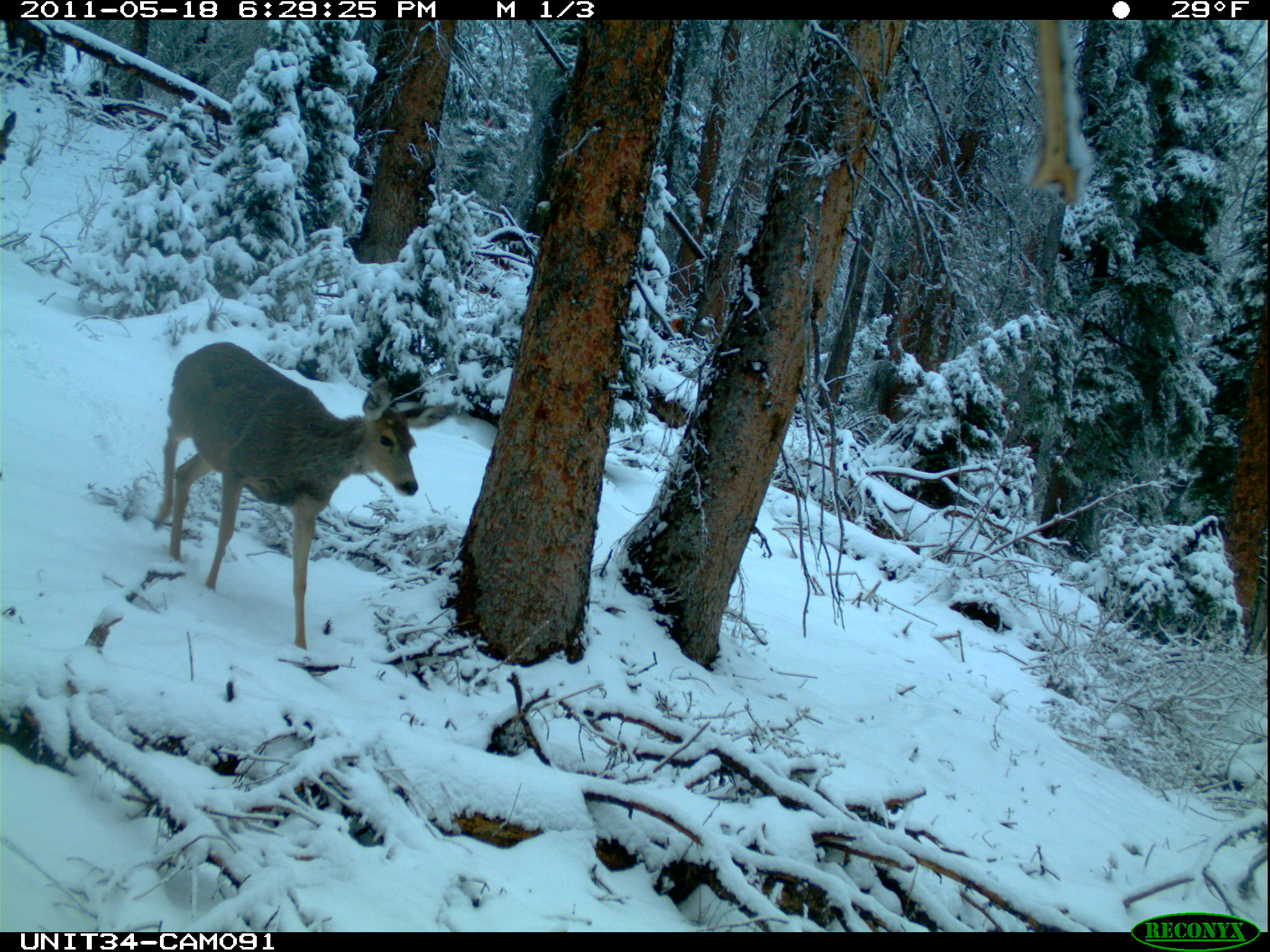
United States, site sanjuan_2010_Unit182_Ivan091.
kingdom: Animalia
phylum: Chordata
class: Mammalia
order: Artiodactyla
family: Cervidae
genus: Odocoileus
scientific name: Odocoileus hemionus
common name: mule deer